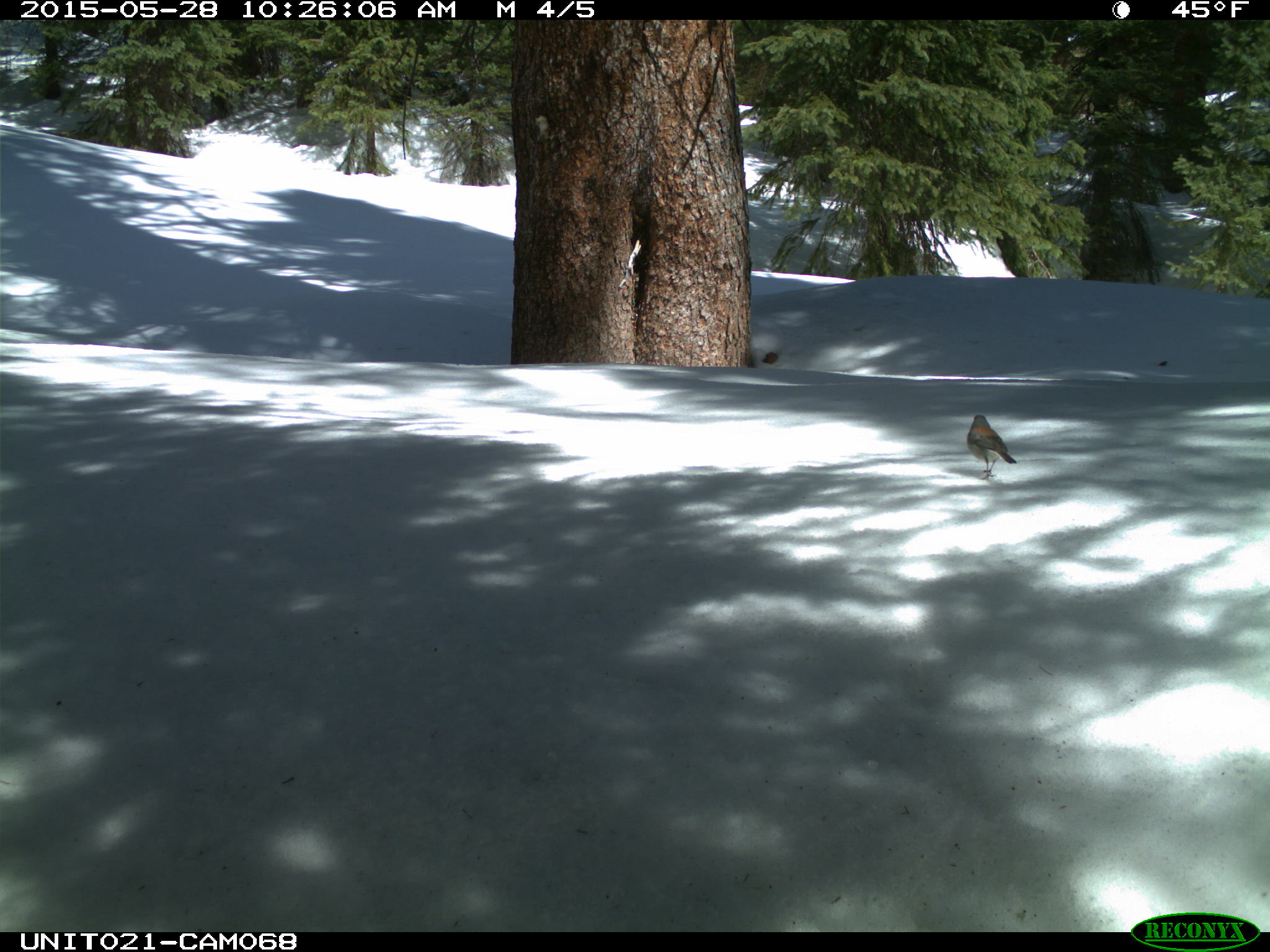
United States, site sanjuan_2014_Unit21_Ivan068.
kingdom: Animalia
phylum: Chordata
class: Aves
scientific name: Aves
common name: birds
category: unidentified bird